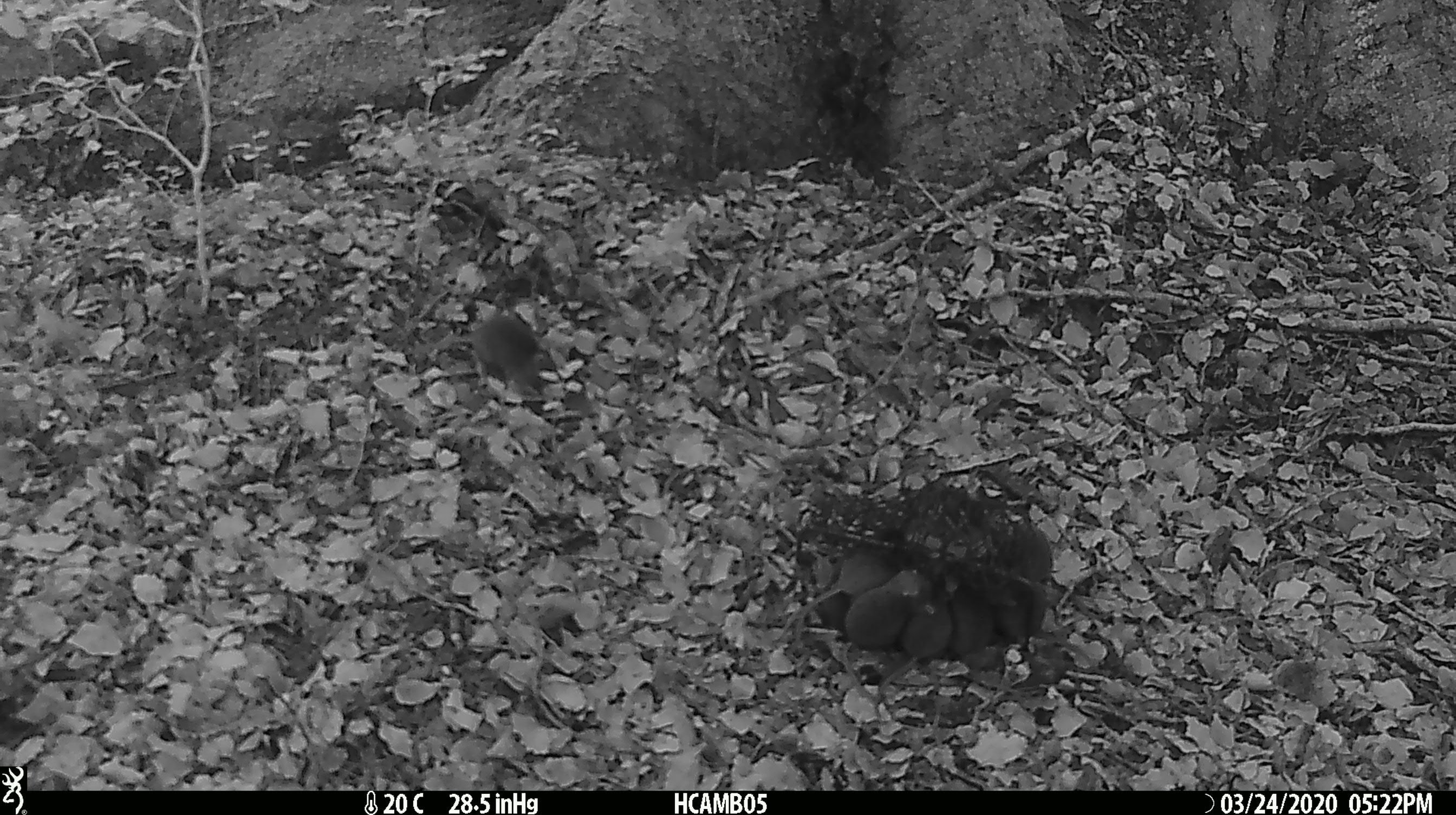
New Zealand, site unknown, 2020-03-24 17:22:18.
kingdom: Animalia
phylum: Chordata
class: Mammalia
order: Rodentia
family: Muridae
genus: Mus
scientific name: Mus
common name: mouse